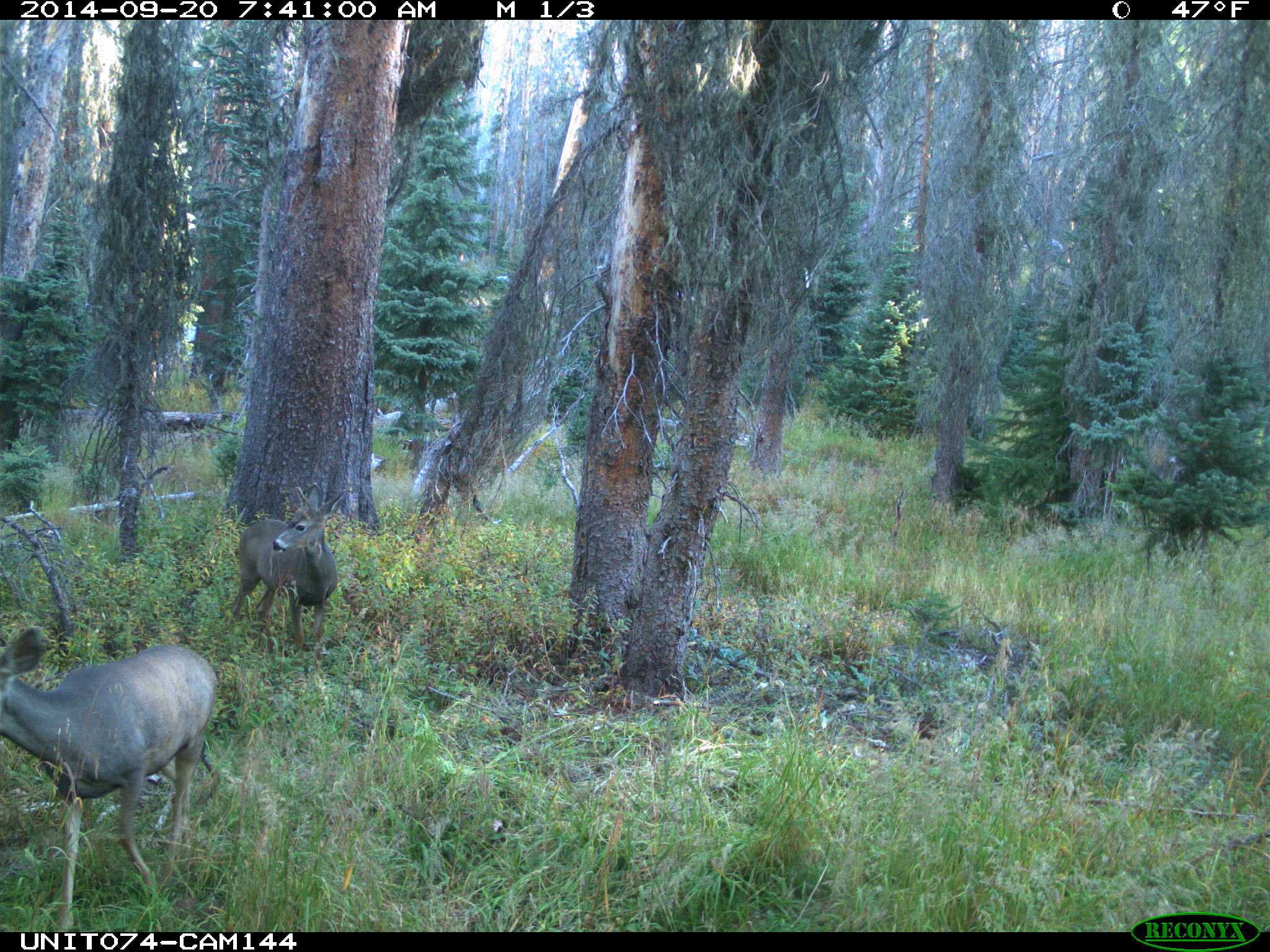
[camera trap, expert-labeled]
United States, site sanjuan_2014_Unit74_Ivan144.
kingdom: Animalia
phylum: Chordata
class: Mammalia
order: Artiodactyla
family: Cervidae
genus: Odocoileus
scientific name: Odocoileus hemionus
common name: mule deer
Odocoileus hemionus (mule deer).